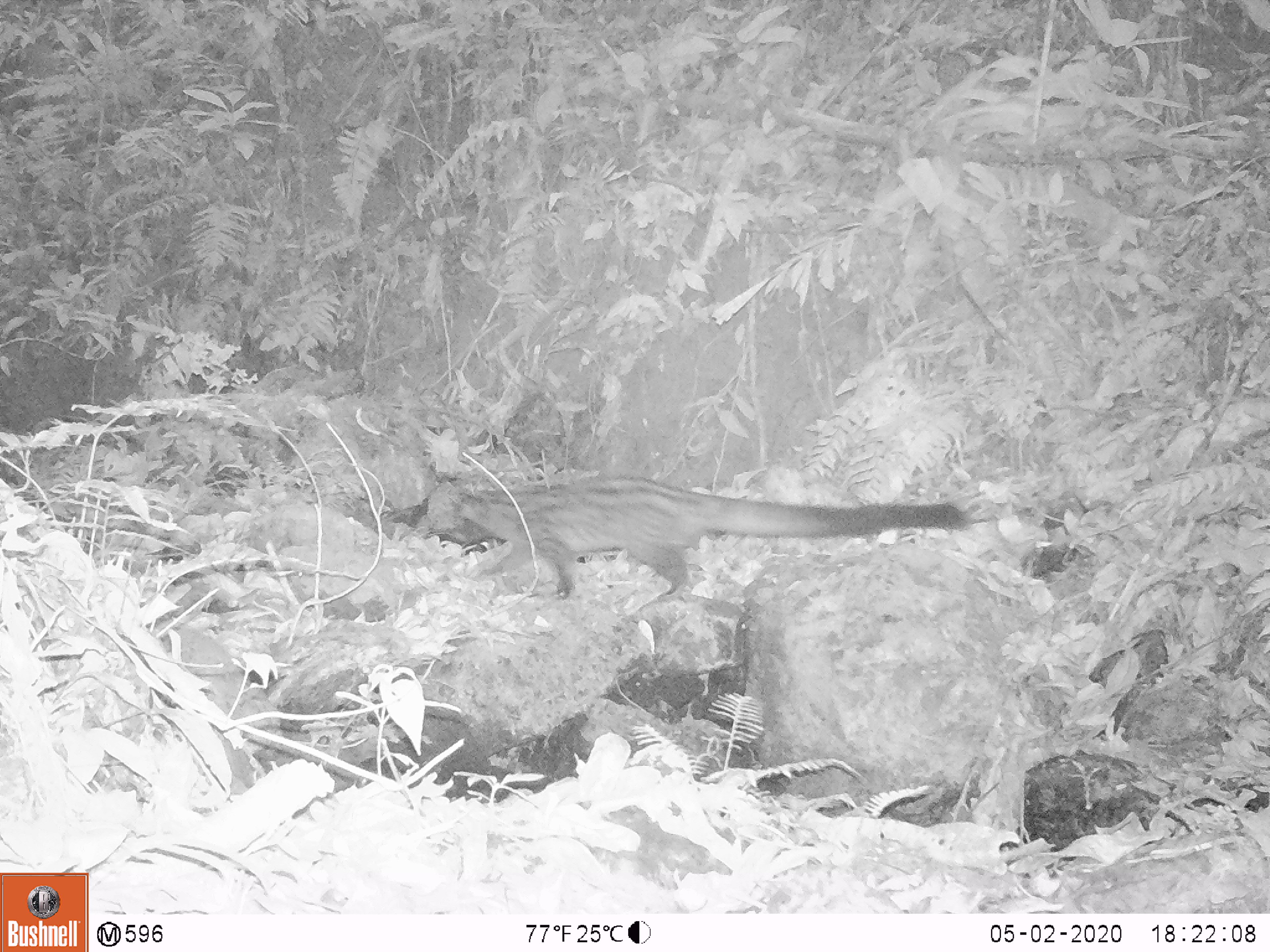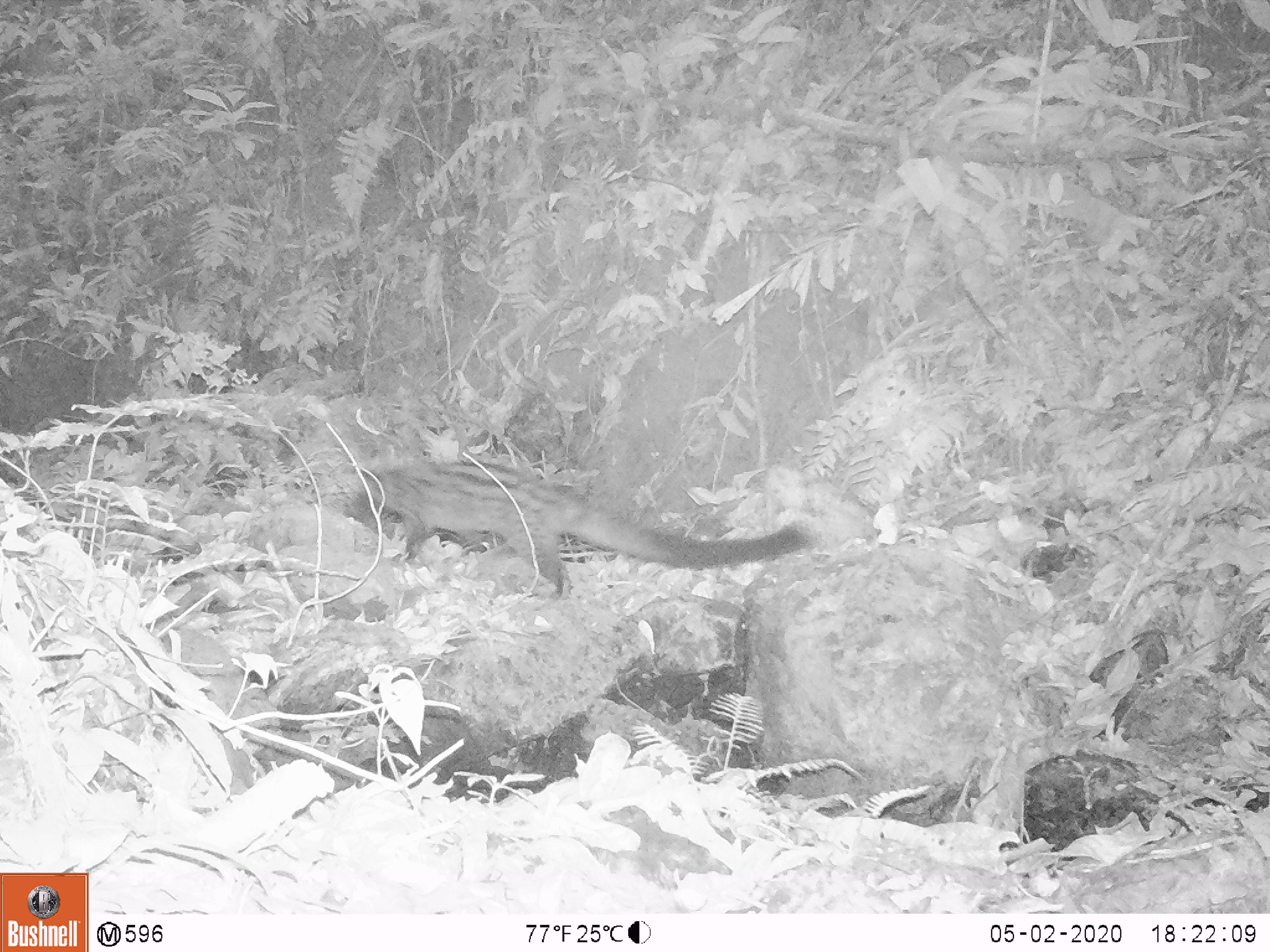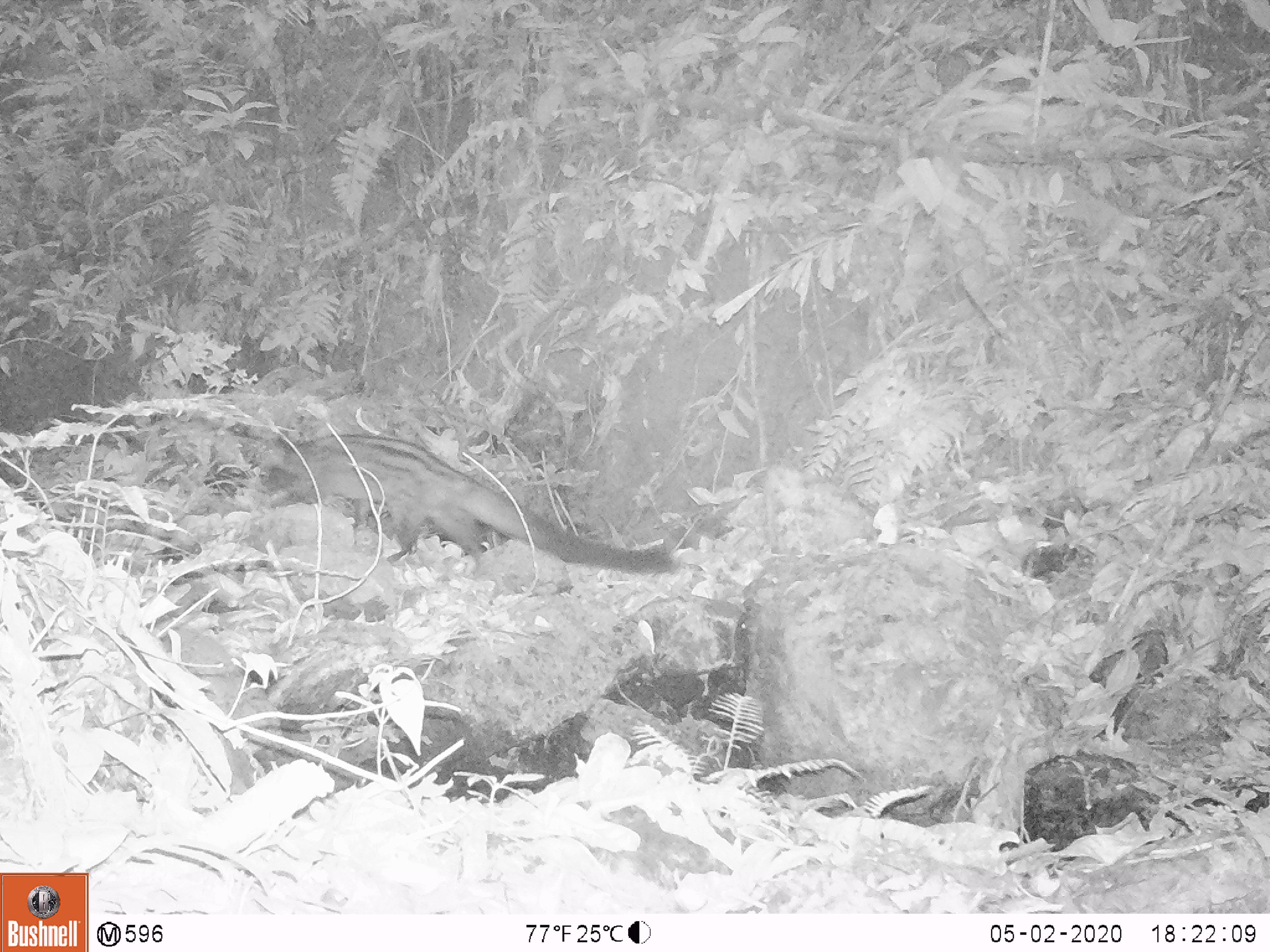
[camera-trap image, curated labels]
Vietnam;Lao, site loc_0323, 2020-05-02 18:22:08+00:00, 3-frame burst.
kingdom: Animalia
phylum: Chordata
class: Mammalia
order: Carnivora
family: Viverridae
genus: Paradoxurus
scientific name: Paradoxurus hermaphroditus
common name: common palm civet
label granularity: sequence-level